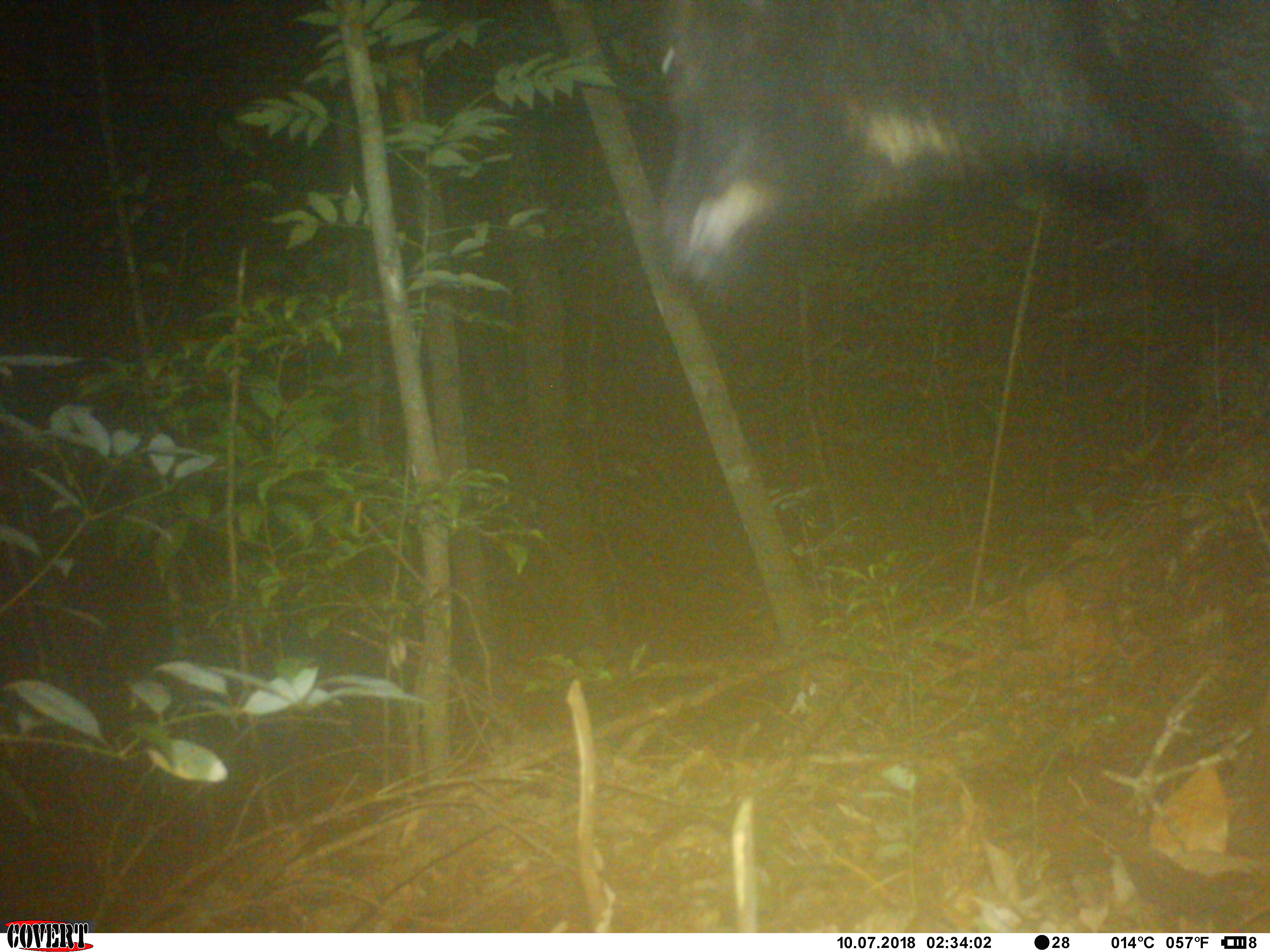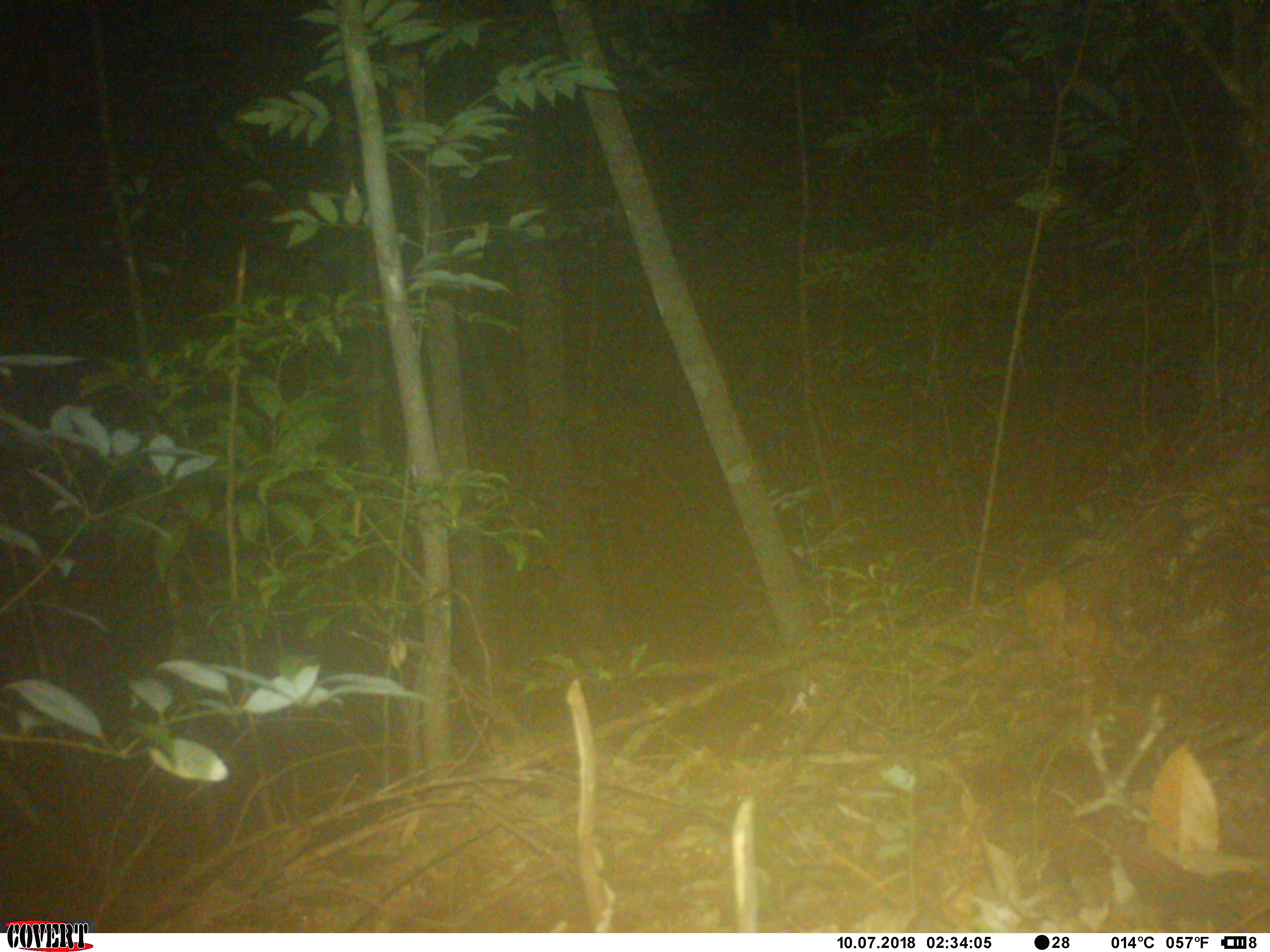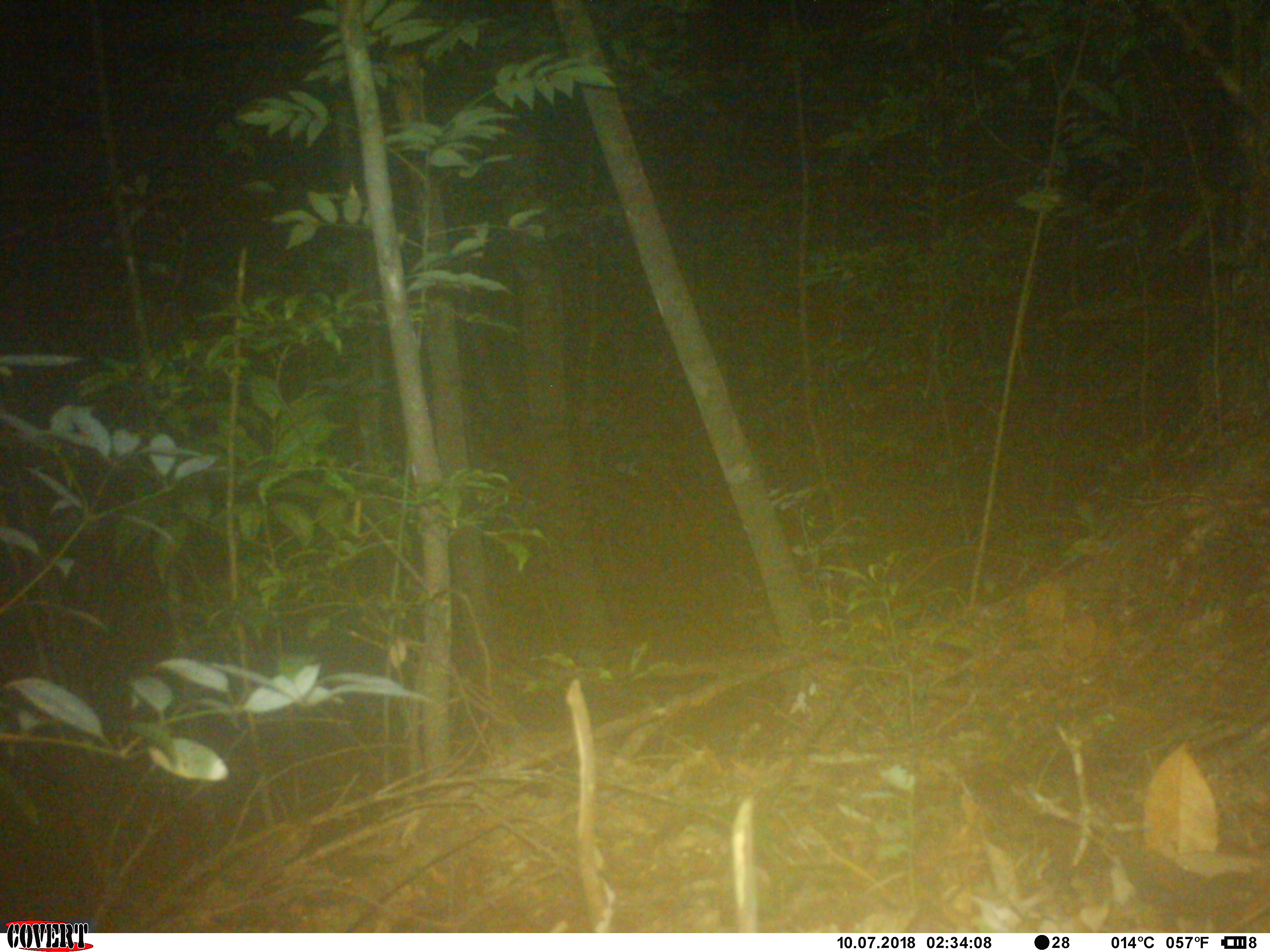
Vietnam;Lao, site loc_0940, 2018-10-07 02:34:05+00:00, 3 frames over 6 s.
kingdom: Animalia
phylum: Chordata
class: Mammalia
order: Artiodactyla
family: Bovidae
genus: Capricornis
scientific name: Capricornis sumatraensis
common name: chinese serow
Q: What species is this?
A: Chinese serow (Capricornis sumatraensis).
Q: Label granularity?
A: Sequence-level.